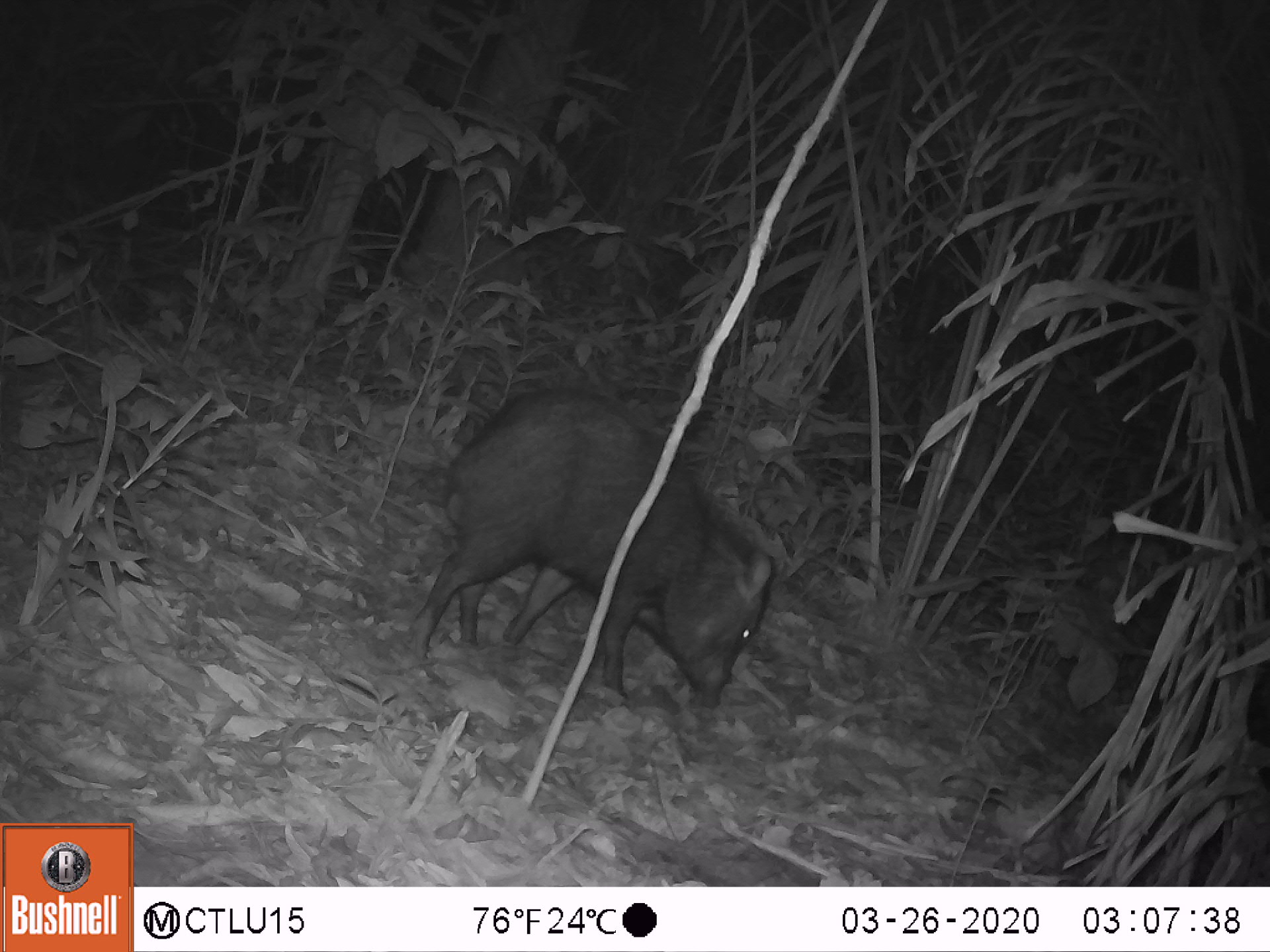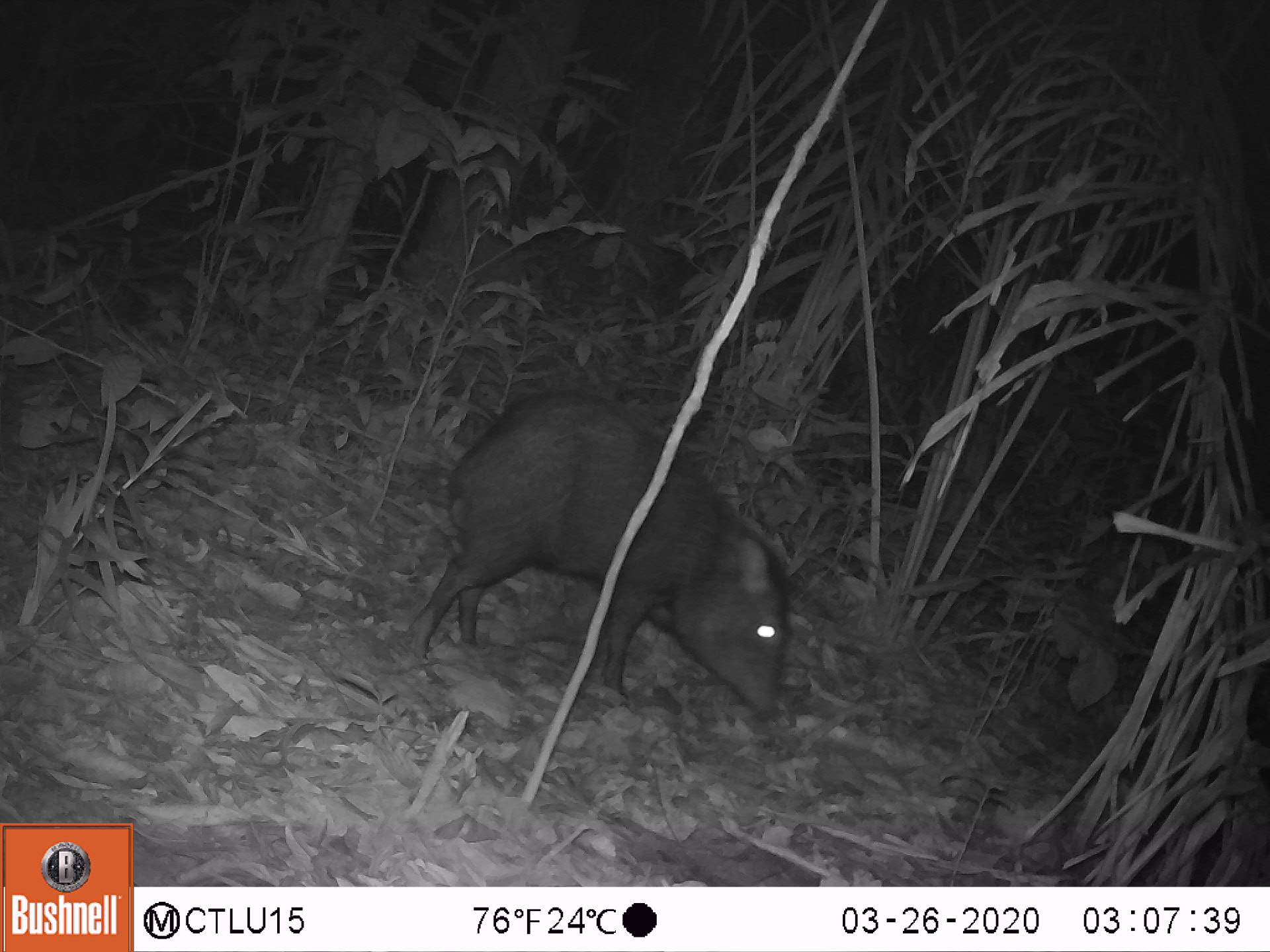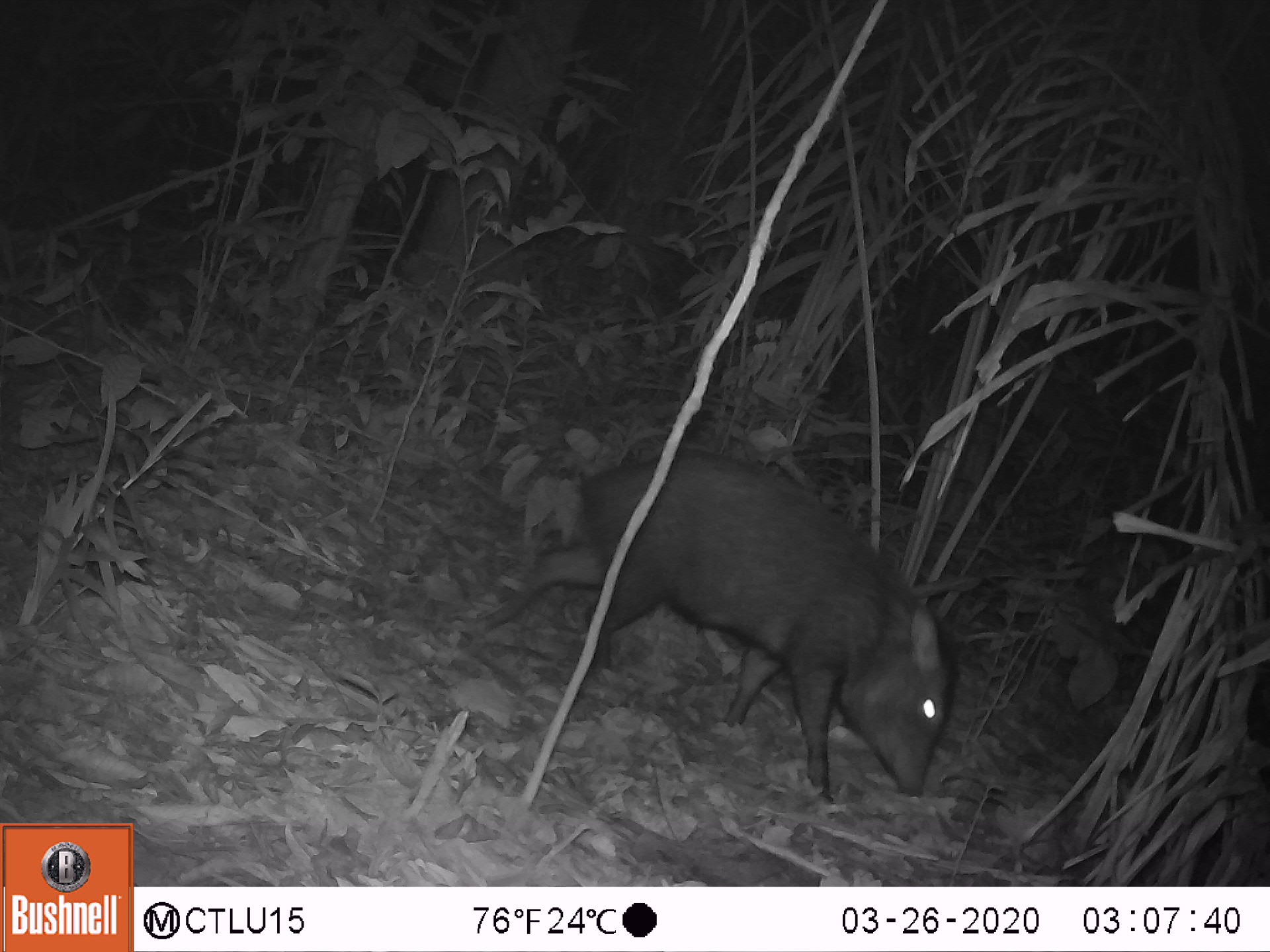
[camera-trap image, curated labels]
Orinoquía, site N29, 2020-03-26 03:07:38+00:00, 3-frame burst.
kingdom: Animalia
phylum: Chordata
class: Mammalia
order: Artiodactyla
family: Tayassuidae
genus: Pecari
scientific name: Pecari tajacu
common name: collared peccary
Collared peccary (Pecari tajacu).